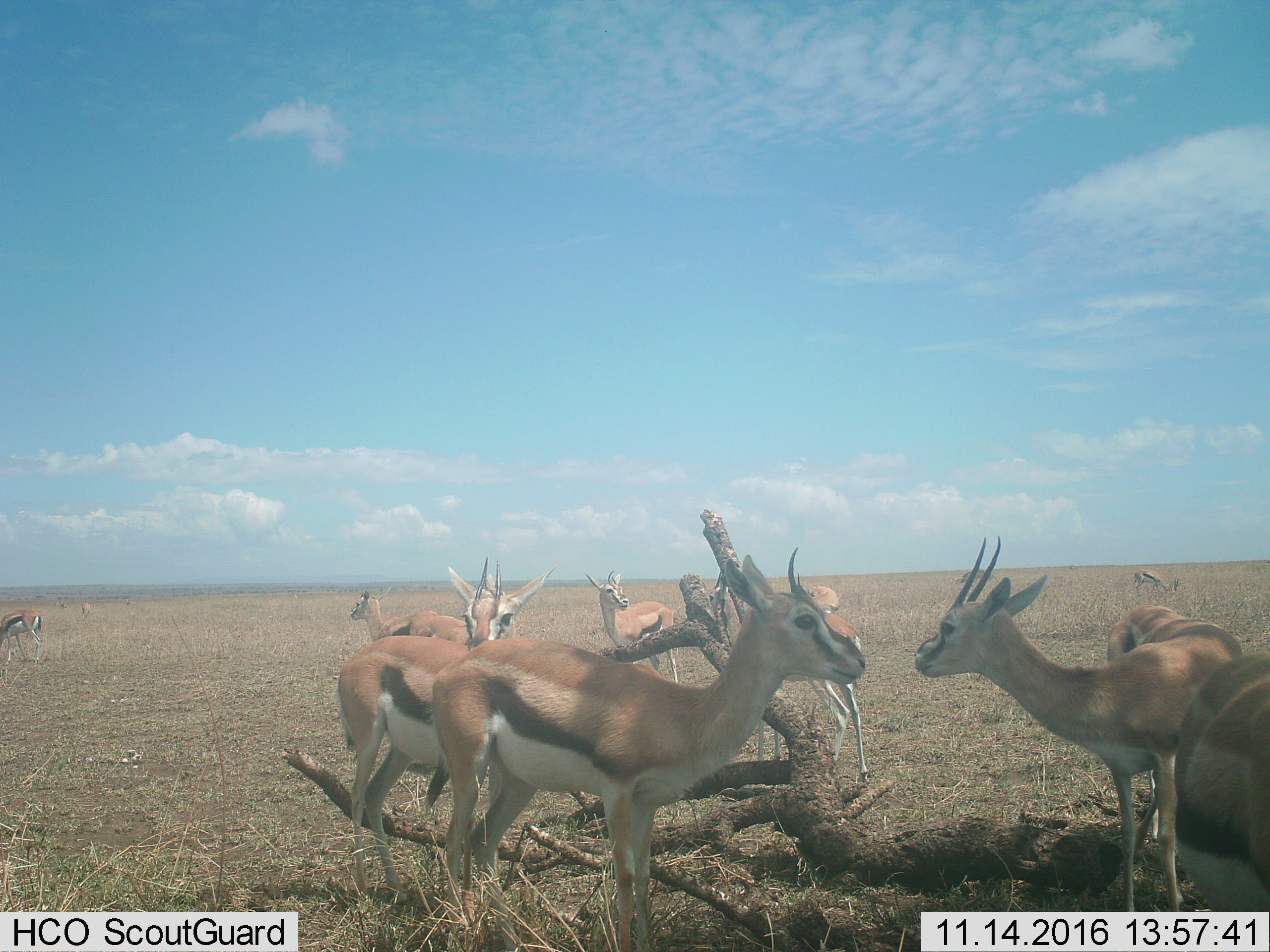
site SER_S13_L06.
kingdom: Animalia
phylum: Chordata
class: Mammalia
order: Artiodactyla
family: Bovidae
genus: Eudorcas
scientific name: Eudorcas thomsonii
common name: thomson's gazelle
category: gazellethomsons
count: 11-50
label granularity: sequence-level